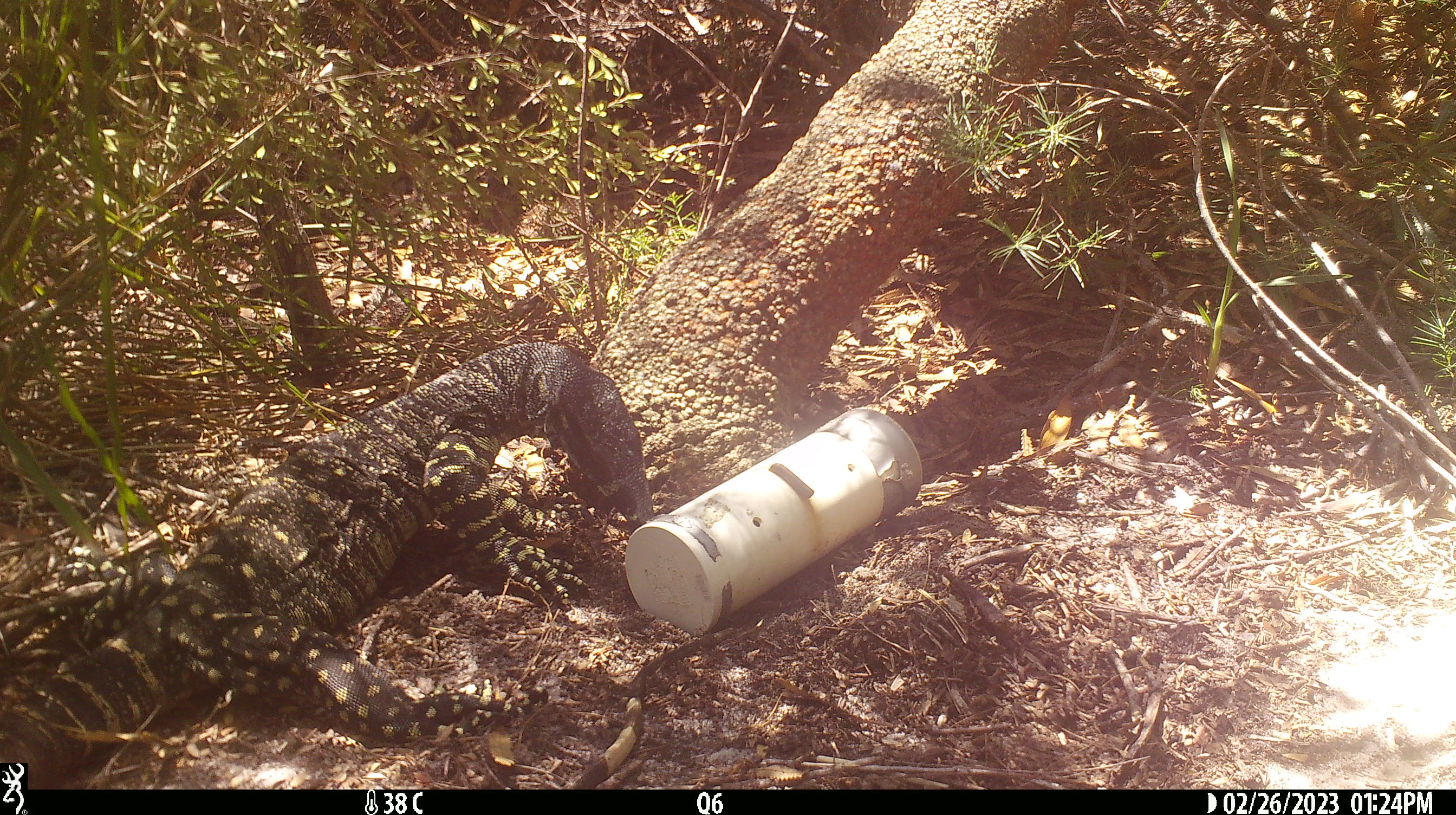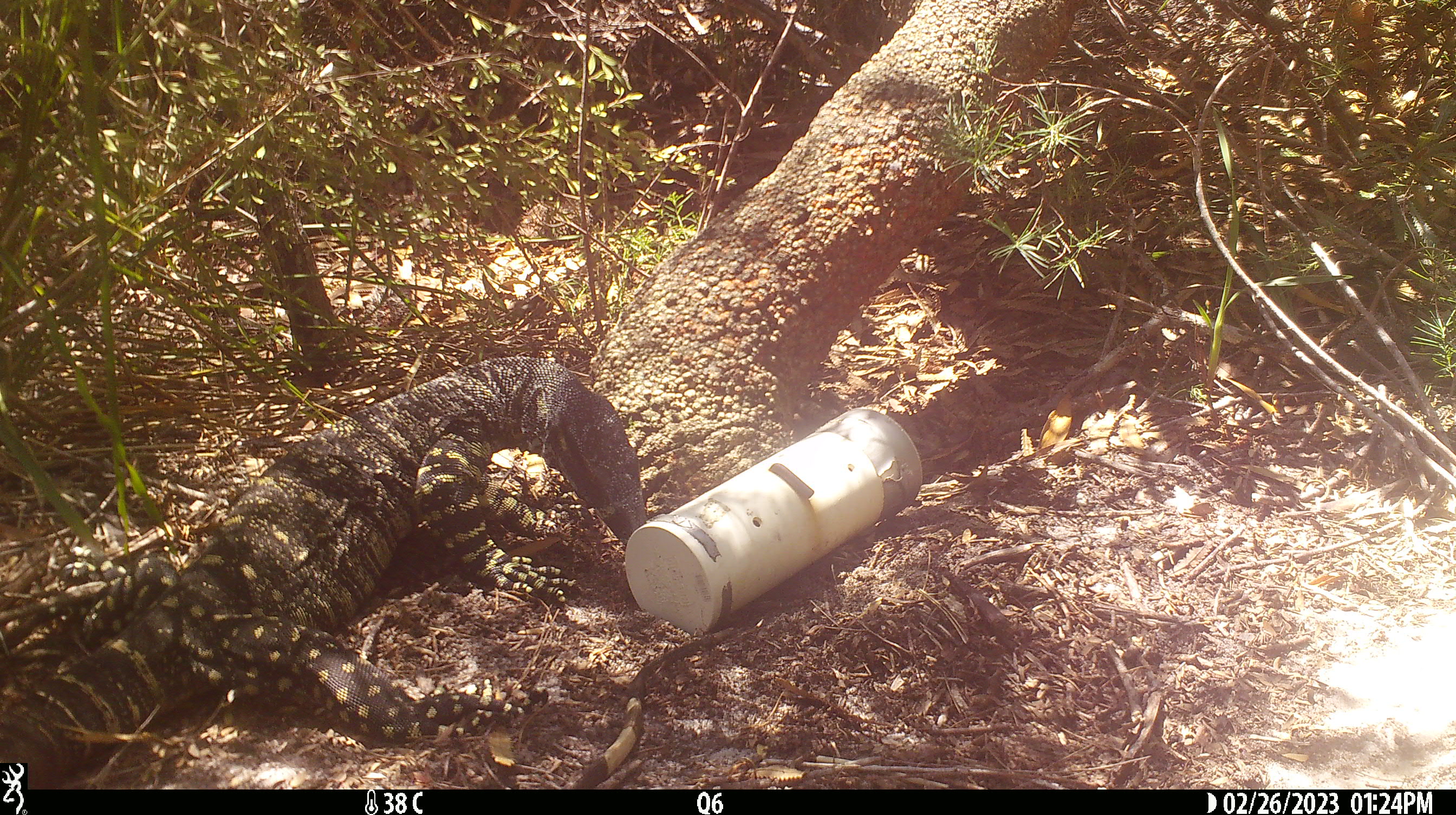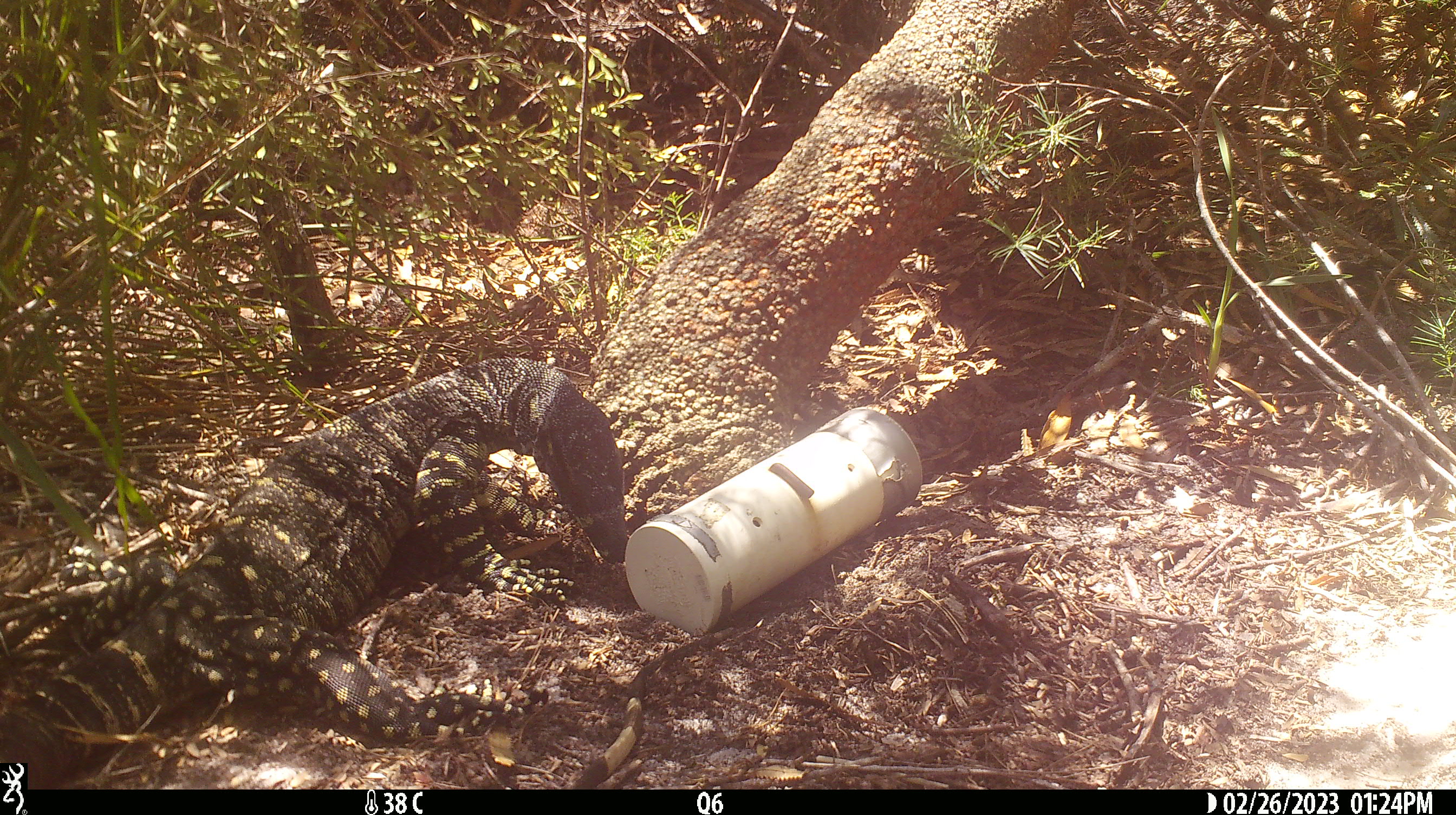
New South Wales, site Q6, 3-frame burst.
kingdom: Animalia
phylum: Chordata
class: Reptilia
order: Squamata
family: Varanidae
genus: Varanus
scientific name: Varanus varius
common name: lace monitor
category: goanna